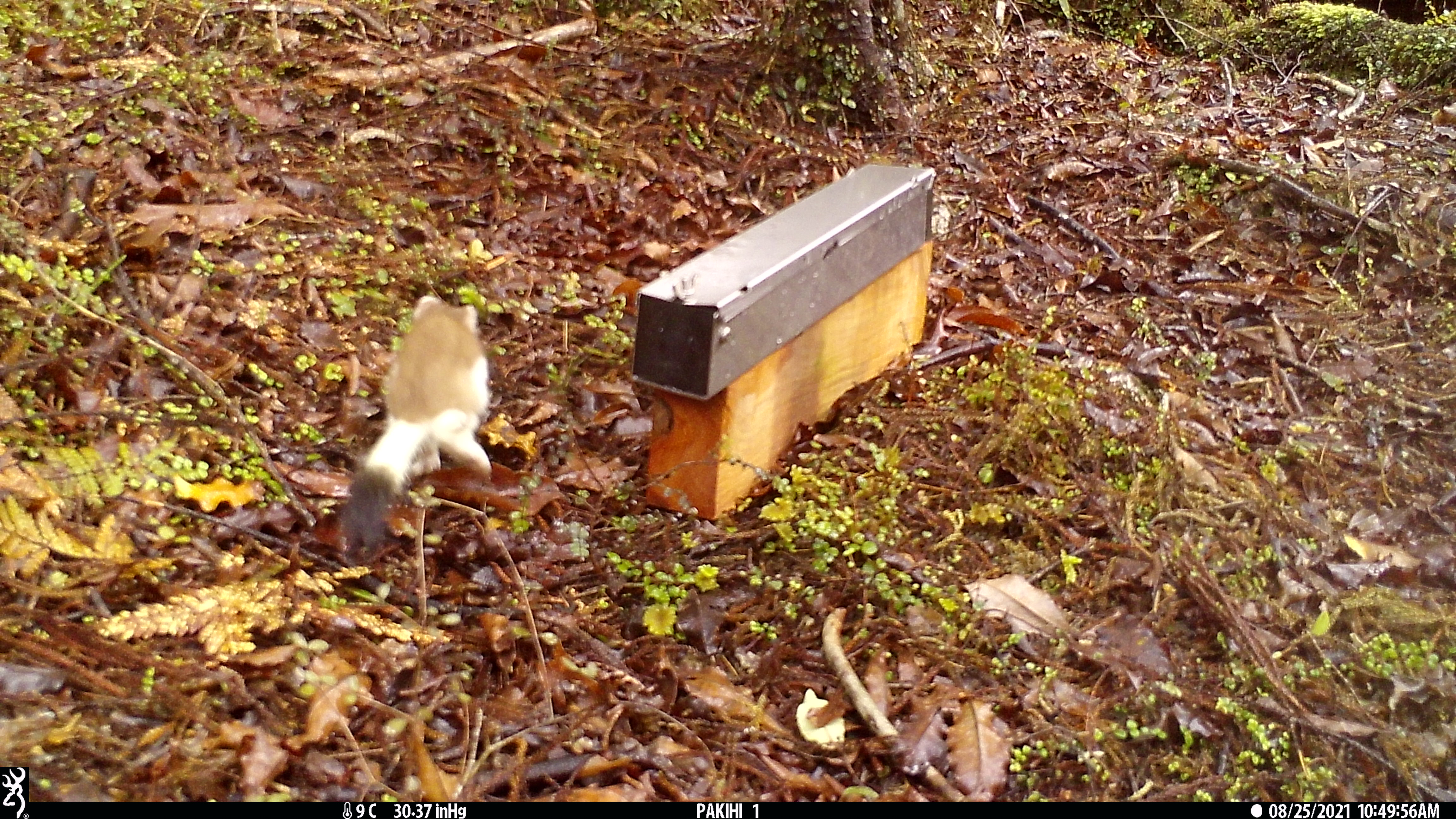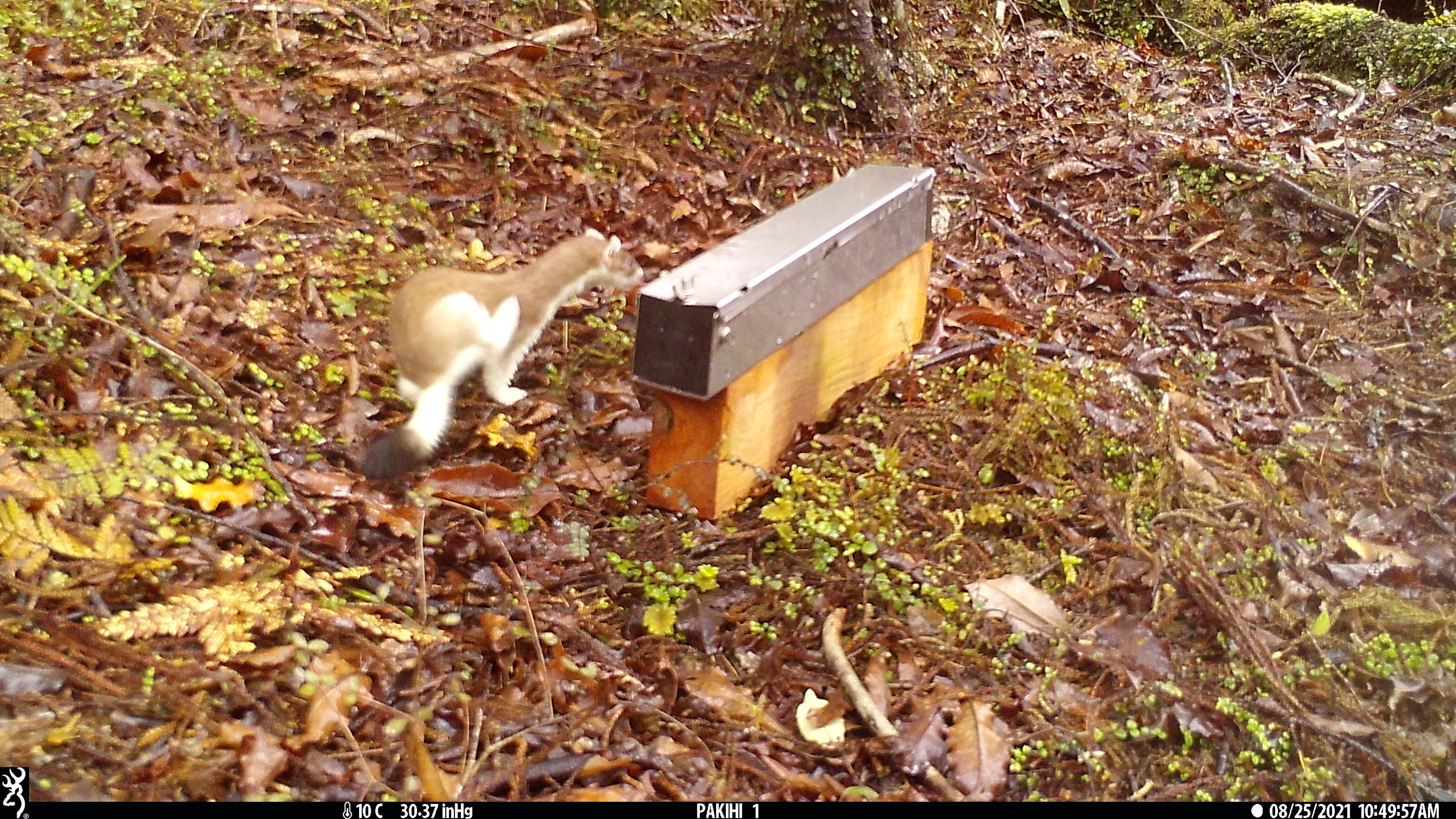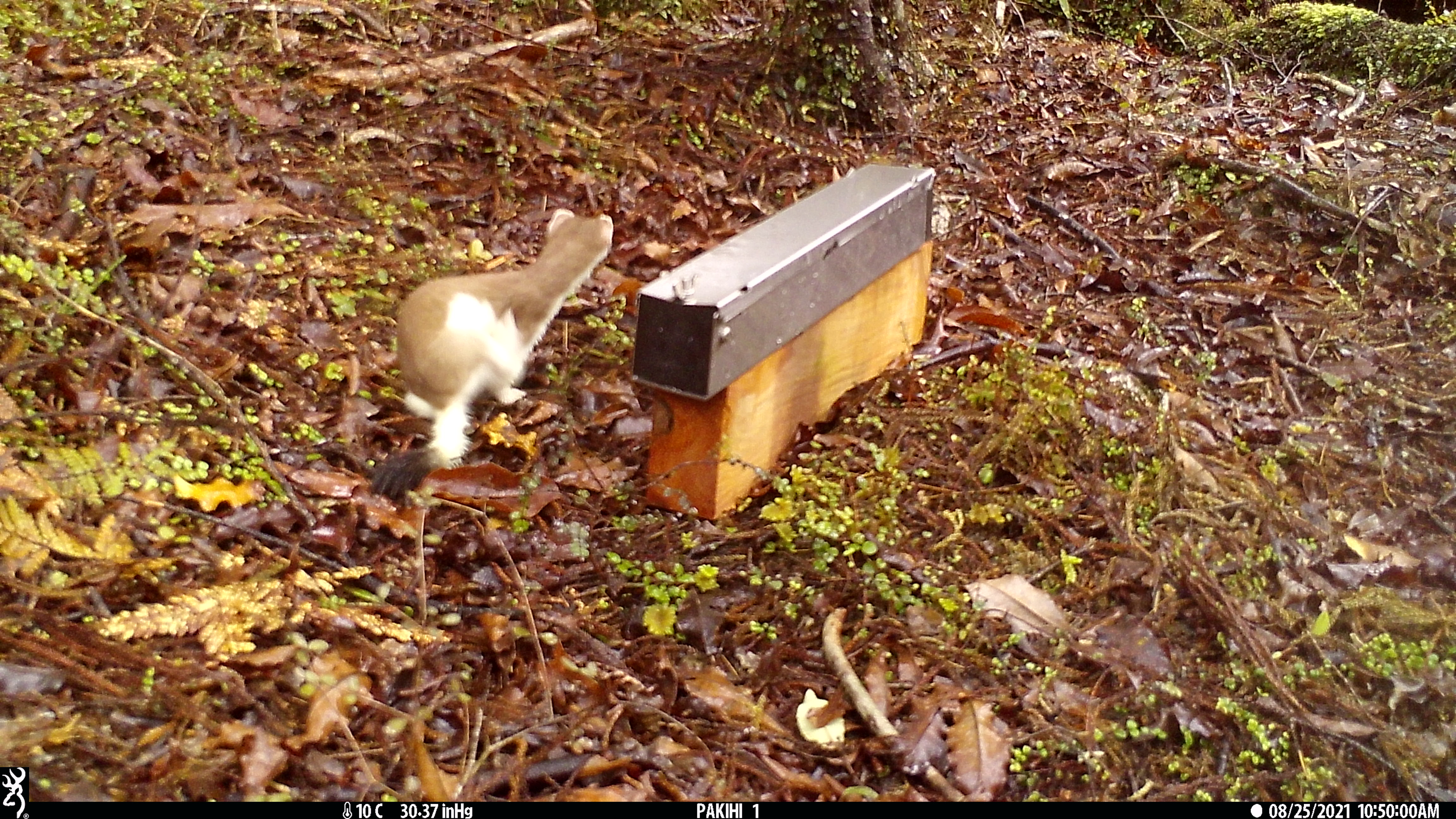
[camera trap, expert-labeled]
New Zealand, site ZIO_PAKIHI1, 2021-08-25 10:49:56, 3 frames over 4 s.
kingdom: Animalia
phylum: Chordata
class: Mammalia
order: Carnivora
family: Mustelidae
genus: Mustela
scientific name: Mustela erminea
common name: stoat